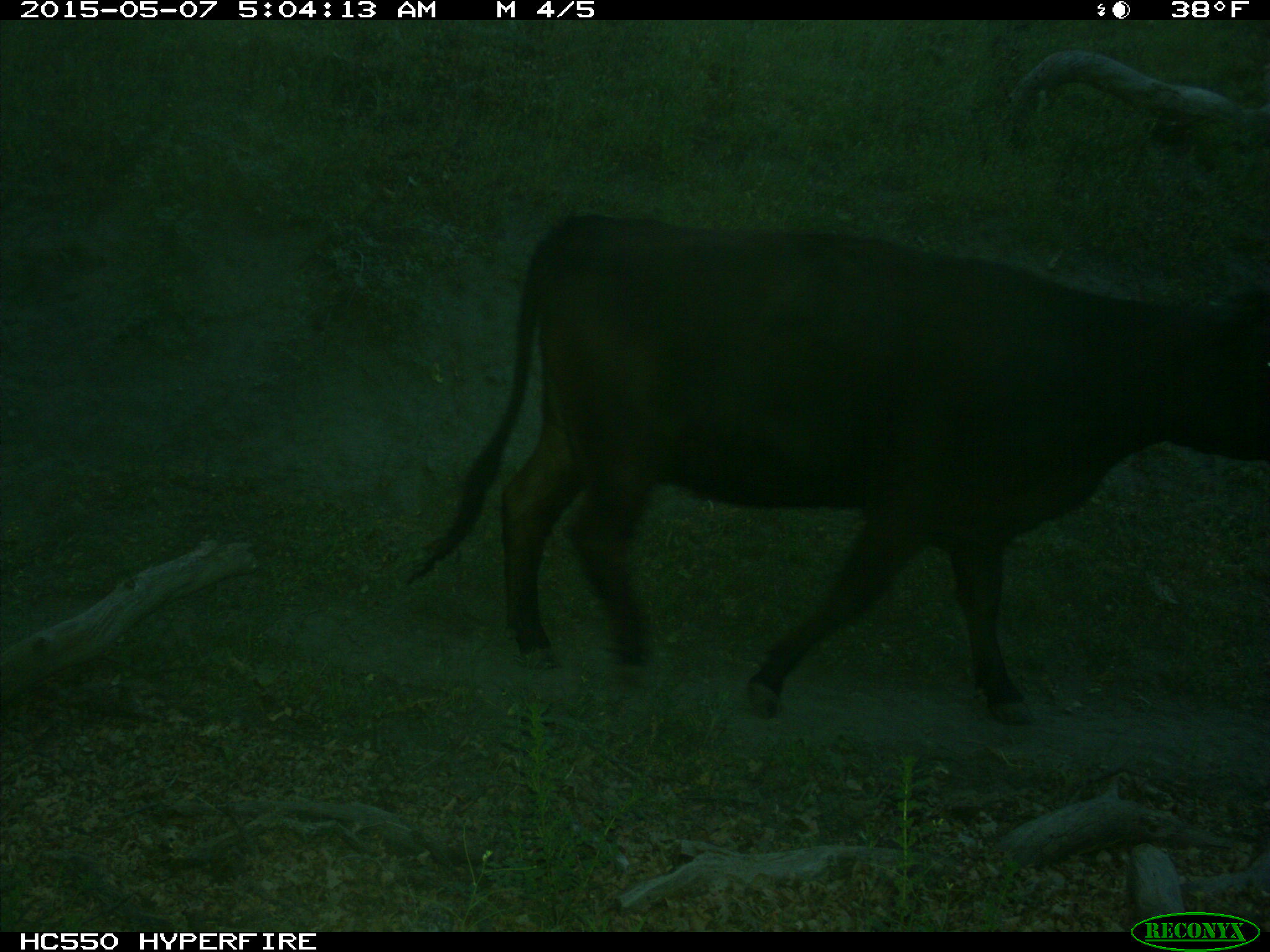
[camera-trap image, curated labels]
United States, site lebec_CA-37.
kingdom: Animalia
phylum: Chordata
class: Mammalia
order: Artiodactyla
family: Bovidae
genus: Bos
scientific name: Bos taurus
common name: domestic cow